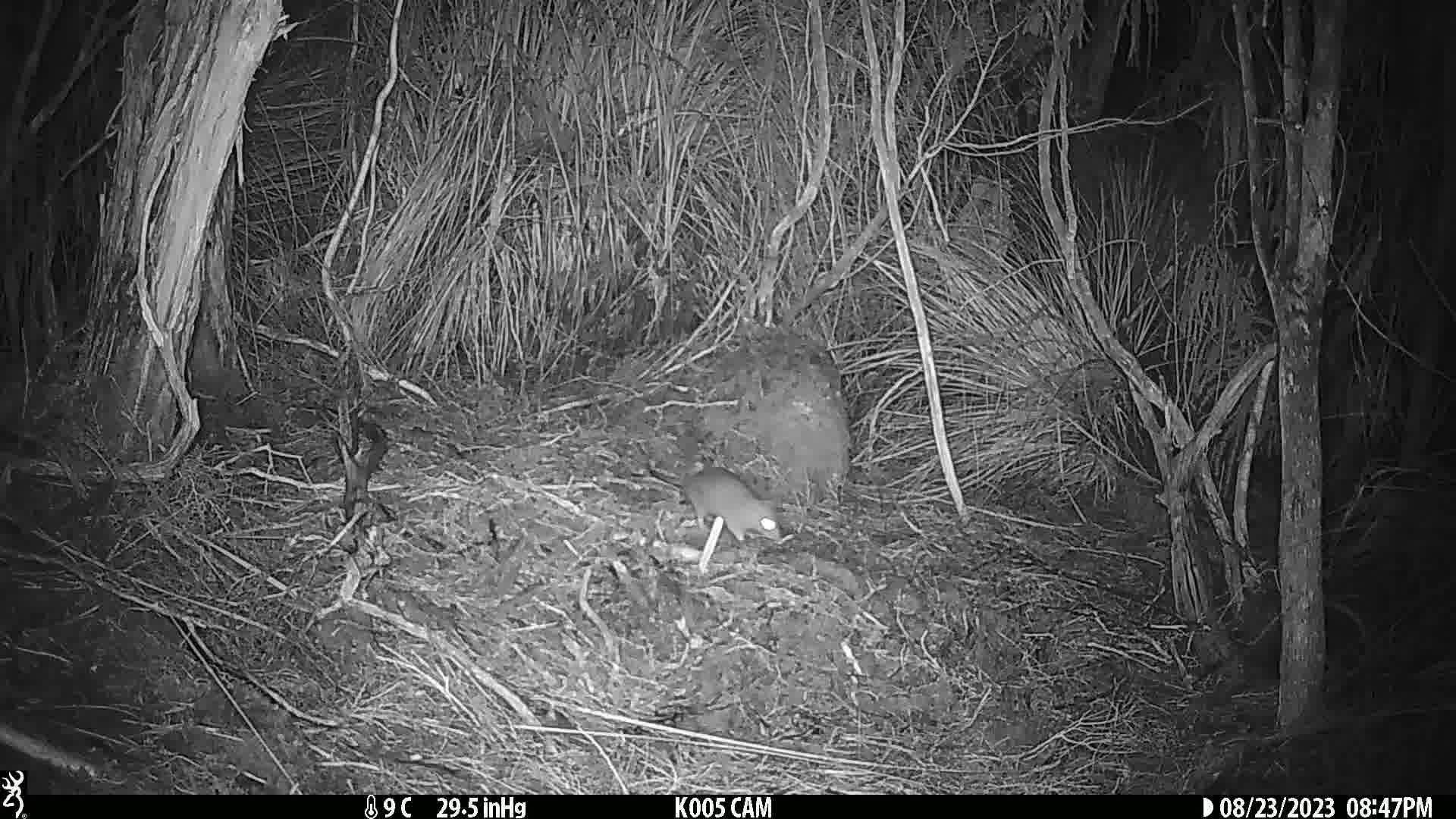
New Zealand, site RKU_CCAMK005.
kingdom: Animalia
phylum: Chordata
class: Mammalia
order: Rodentia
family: Muridae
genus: Rattus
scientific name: Rattus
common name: rat